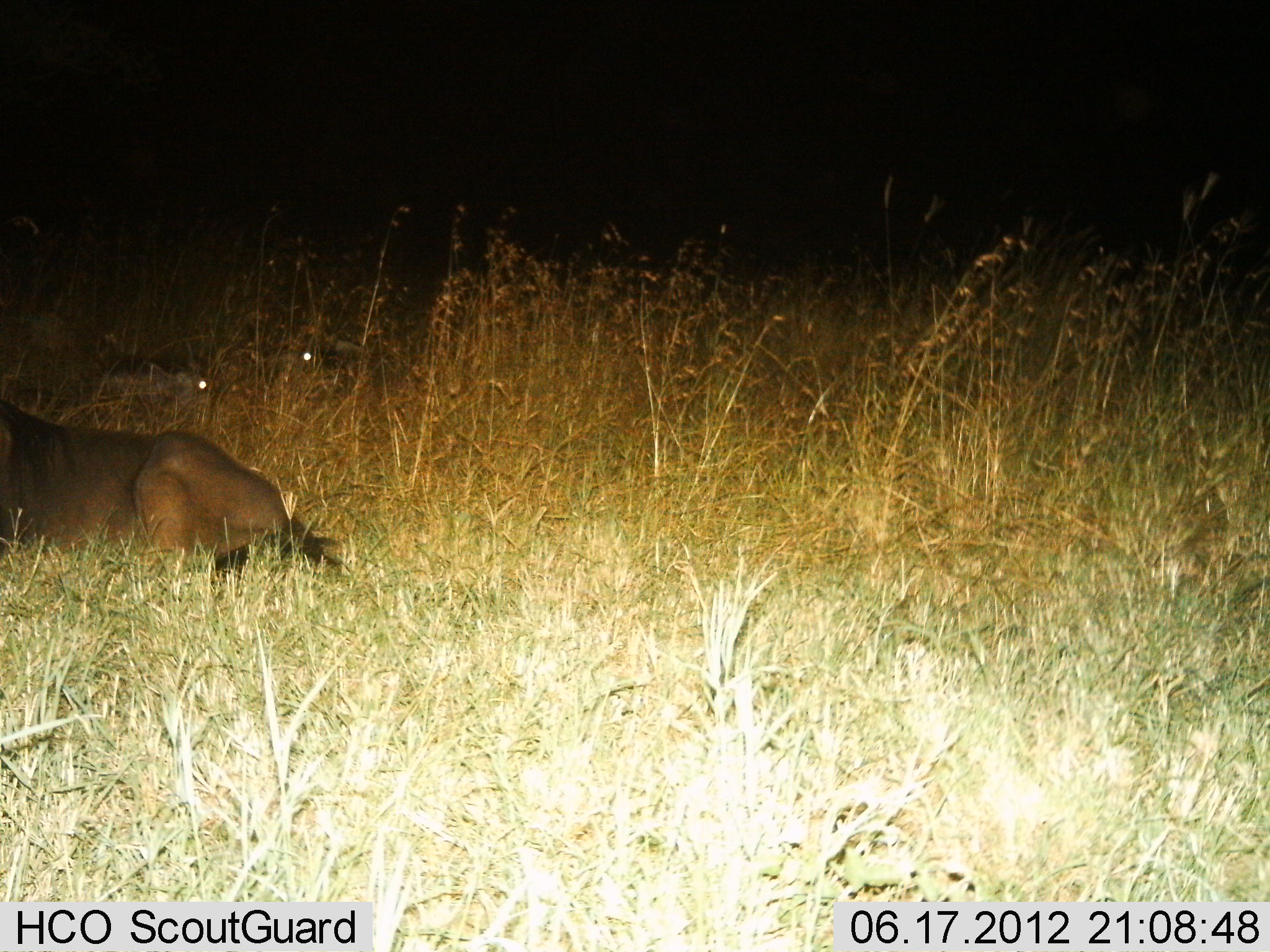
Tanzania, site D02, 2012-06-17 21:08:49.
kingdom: Animalia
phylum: Chordata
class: Mammalia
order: Artiodactyla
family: Bovidae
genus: Connochaetes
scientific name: Connochaetes taurinus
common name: blue wildebeest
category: wildebeest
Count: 1.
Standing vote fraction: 0%.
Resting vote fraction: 100%.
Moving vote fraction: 0%.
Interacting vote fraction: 0%.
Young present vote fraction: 0%.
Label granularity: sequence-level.